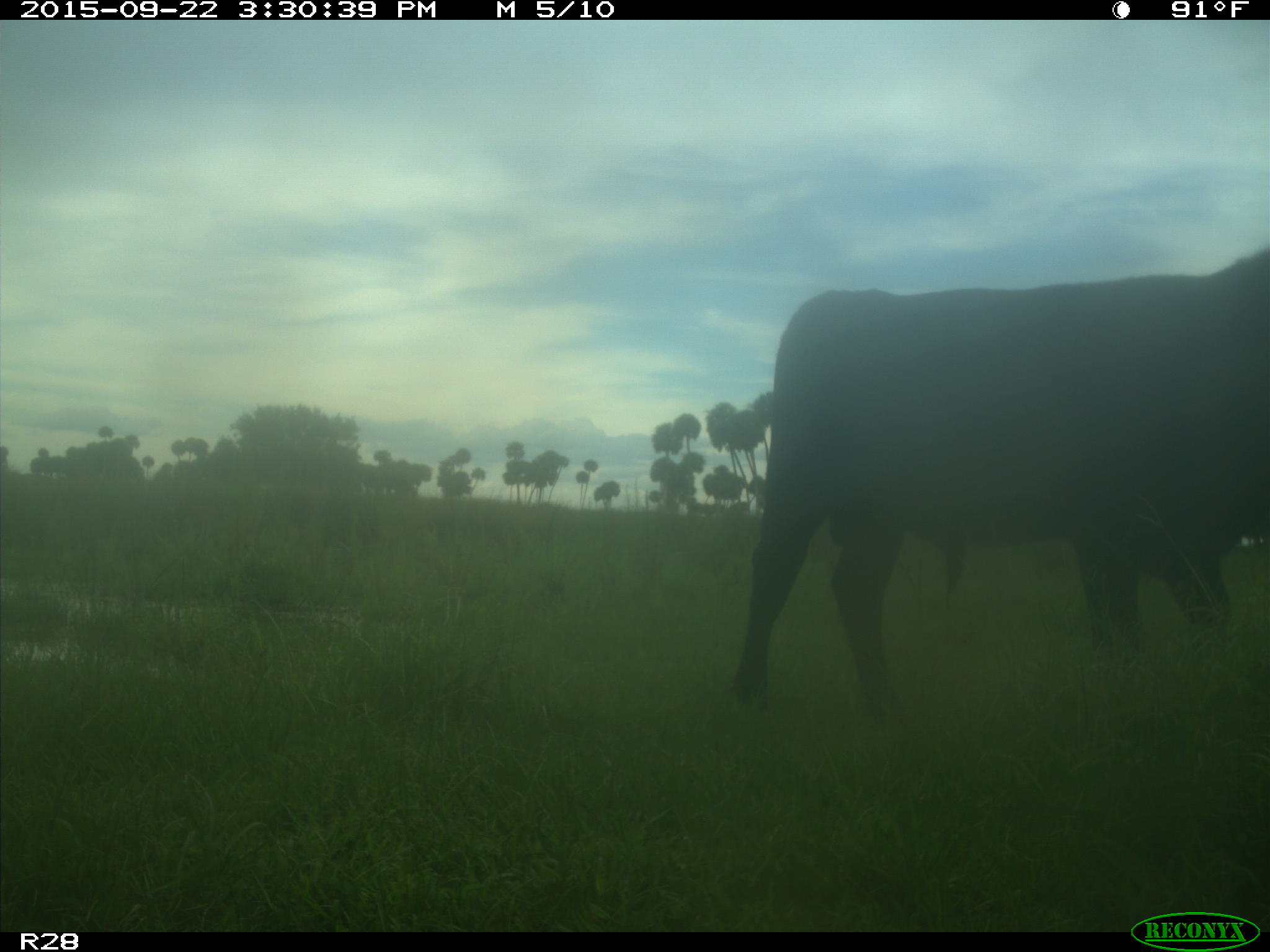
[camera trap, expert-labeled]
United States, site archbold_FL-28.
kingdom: Animalia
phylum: Chordata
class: Mammalia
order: Artiodactyla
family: Bovidae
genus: Bos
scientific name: Bos taurus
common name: domestic cow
Bos taurus (domestic cow).